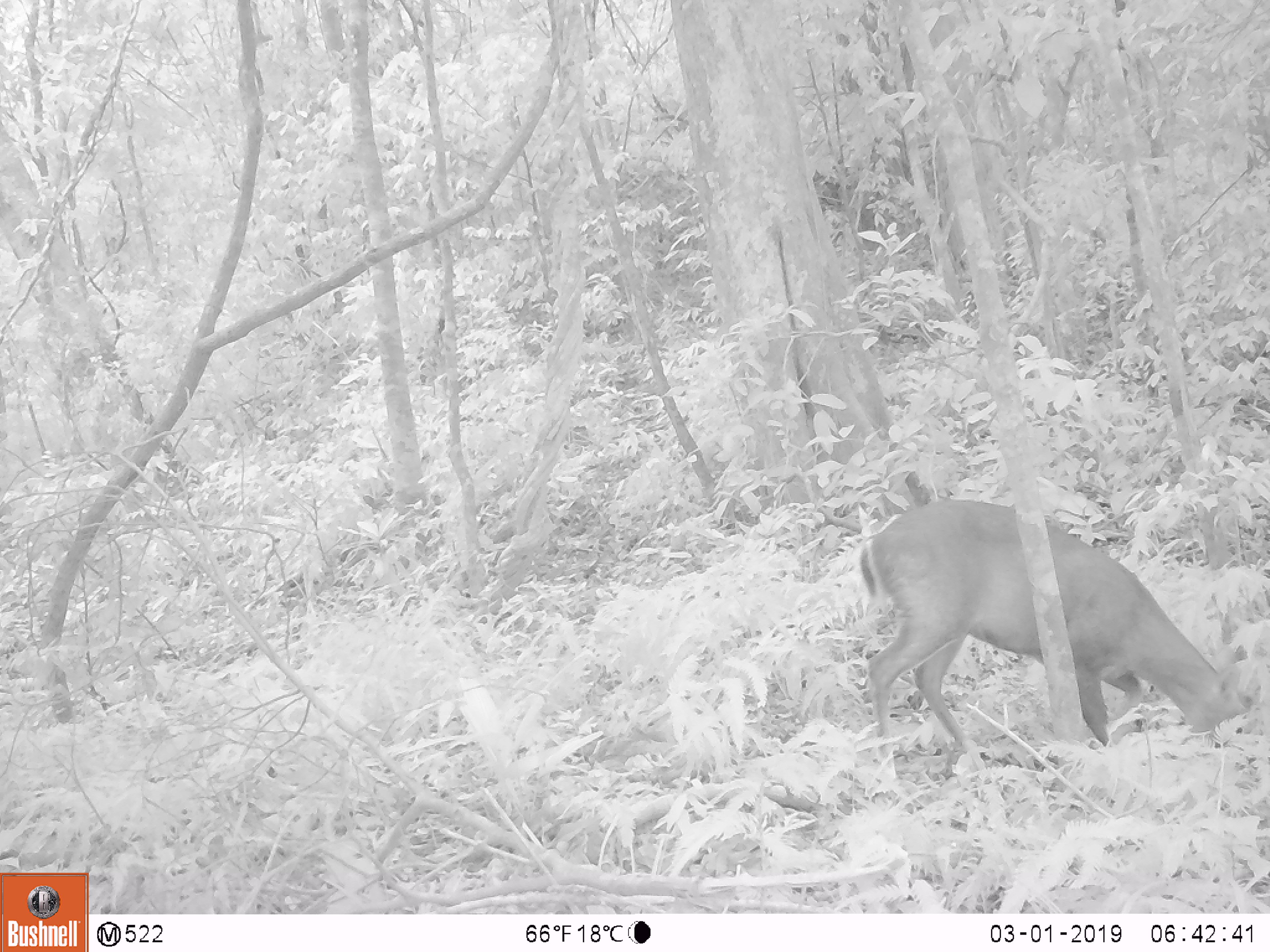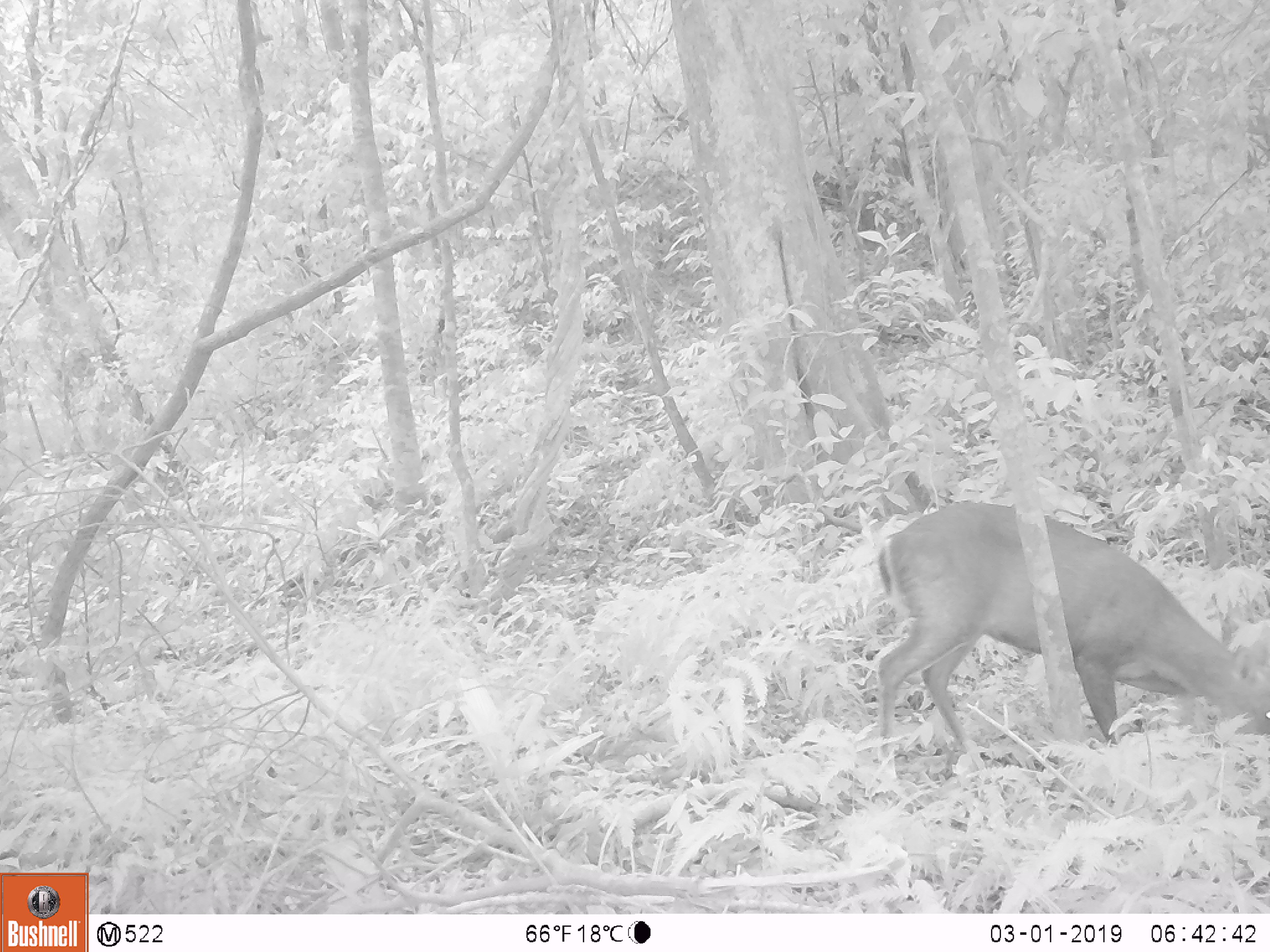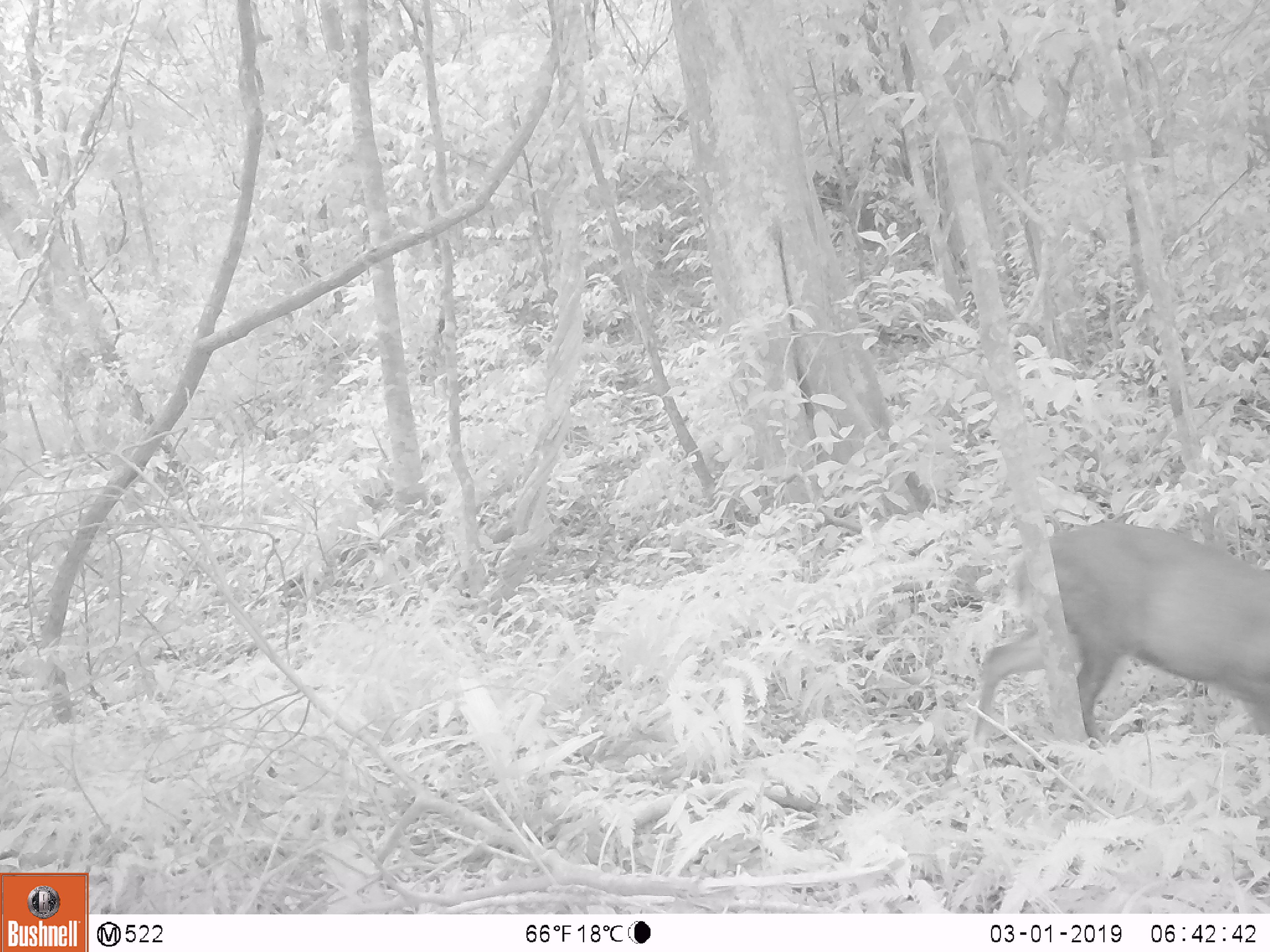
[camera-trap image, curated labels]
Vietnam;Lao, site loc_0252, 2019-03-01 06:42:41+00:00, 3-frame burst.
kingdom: Animalia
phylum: Chordata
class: Mammalia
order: Artiodactyla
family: Cervidae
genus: Muntiacus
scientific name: Muntiacus rooseveltorum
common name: roosevelt's muntjac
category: roosevelts muntjac group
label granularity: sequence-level